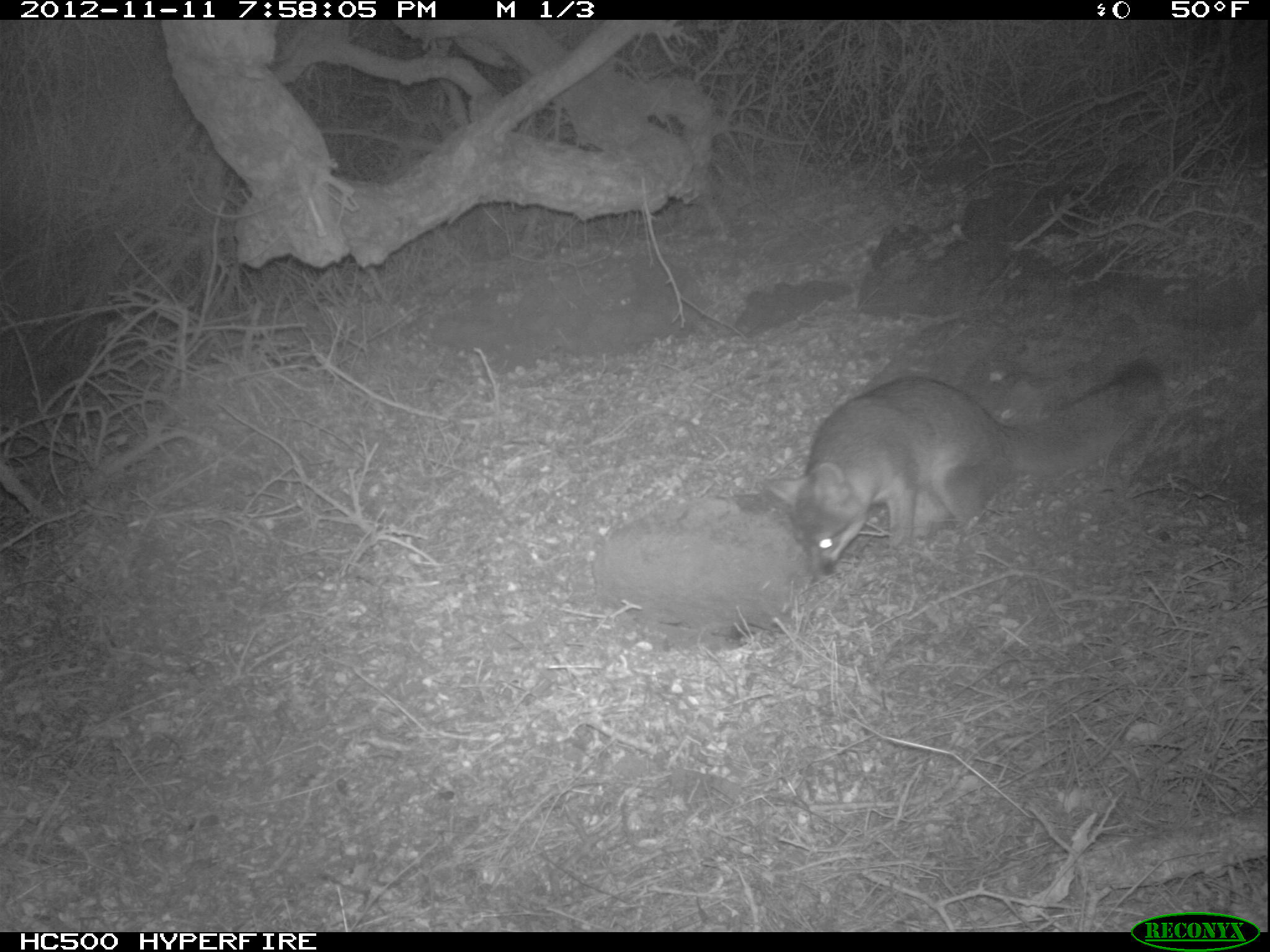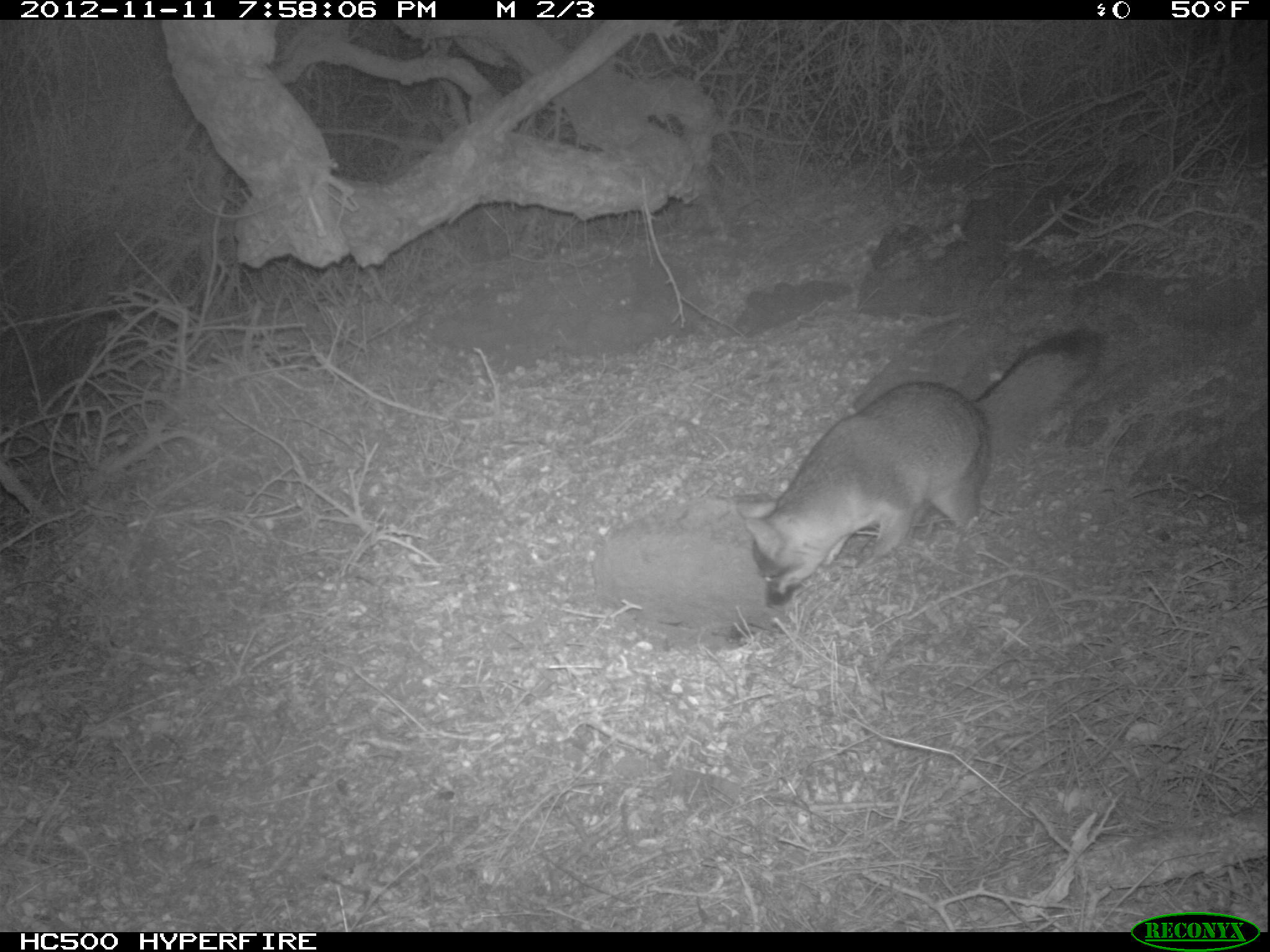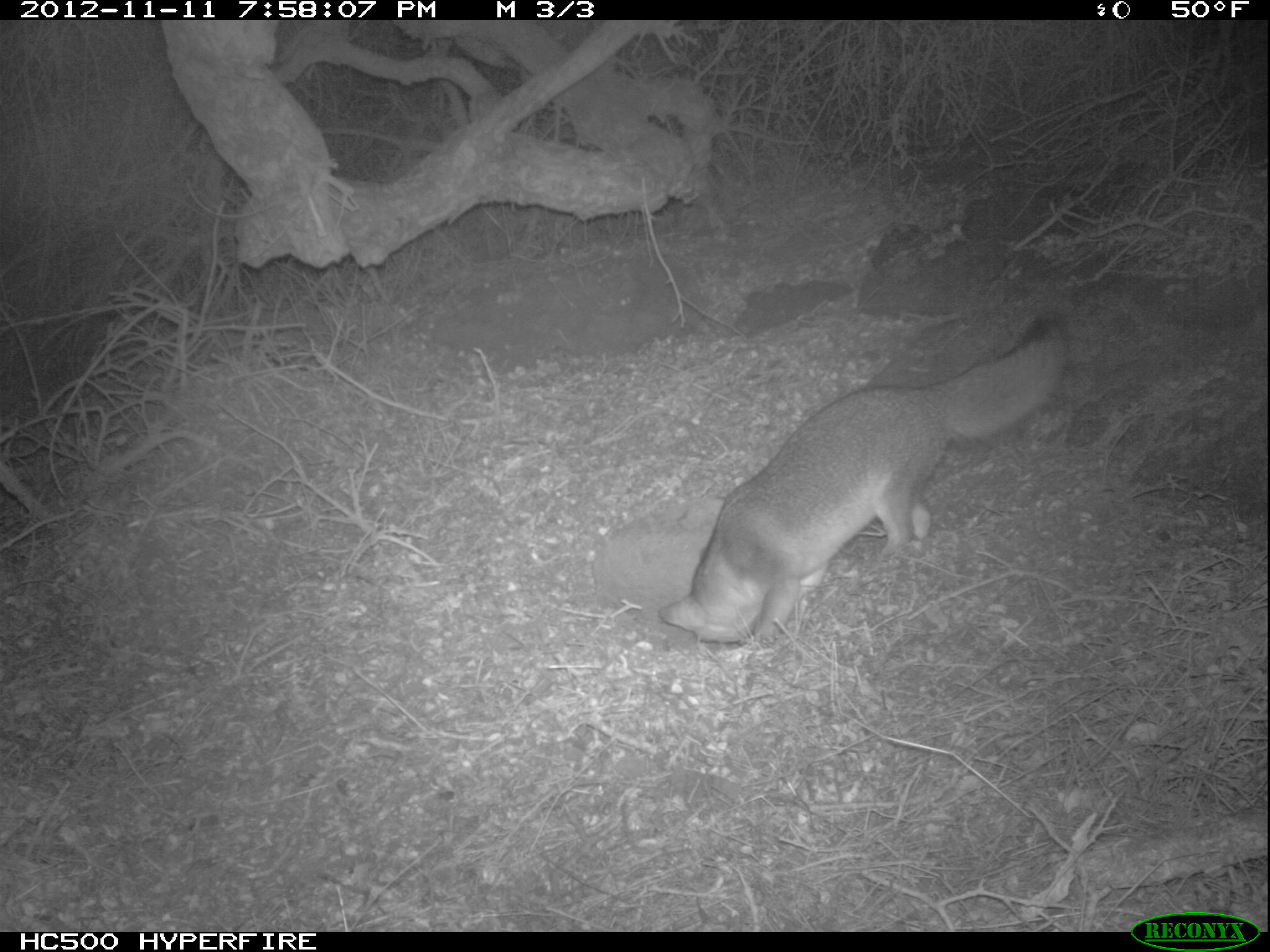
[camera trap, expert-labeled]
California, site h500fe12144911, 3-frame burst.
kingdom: Animalia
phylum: Chordata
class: Mammalia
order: Carnivora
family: Canidae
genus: Urocyon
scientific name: Urocyon littoralis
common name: island fox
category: fox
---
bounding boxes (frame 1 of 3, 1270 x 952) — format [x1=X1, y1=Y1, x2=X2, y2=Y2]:
fox: [x1=760, y1=356, x2=1164, y2=580]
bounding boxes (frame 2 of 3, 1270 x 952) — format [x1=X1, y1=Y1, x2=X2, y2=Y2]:
fox: [x1=745, y1=327, x2=1102, y2=607]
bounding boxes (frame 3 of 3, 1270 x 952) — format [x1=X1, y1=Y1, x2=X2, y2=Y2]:
fox: [x1=659, y1=317, x2=1074, y2=654]